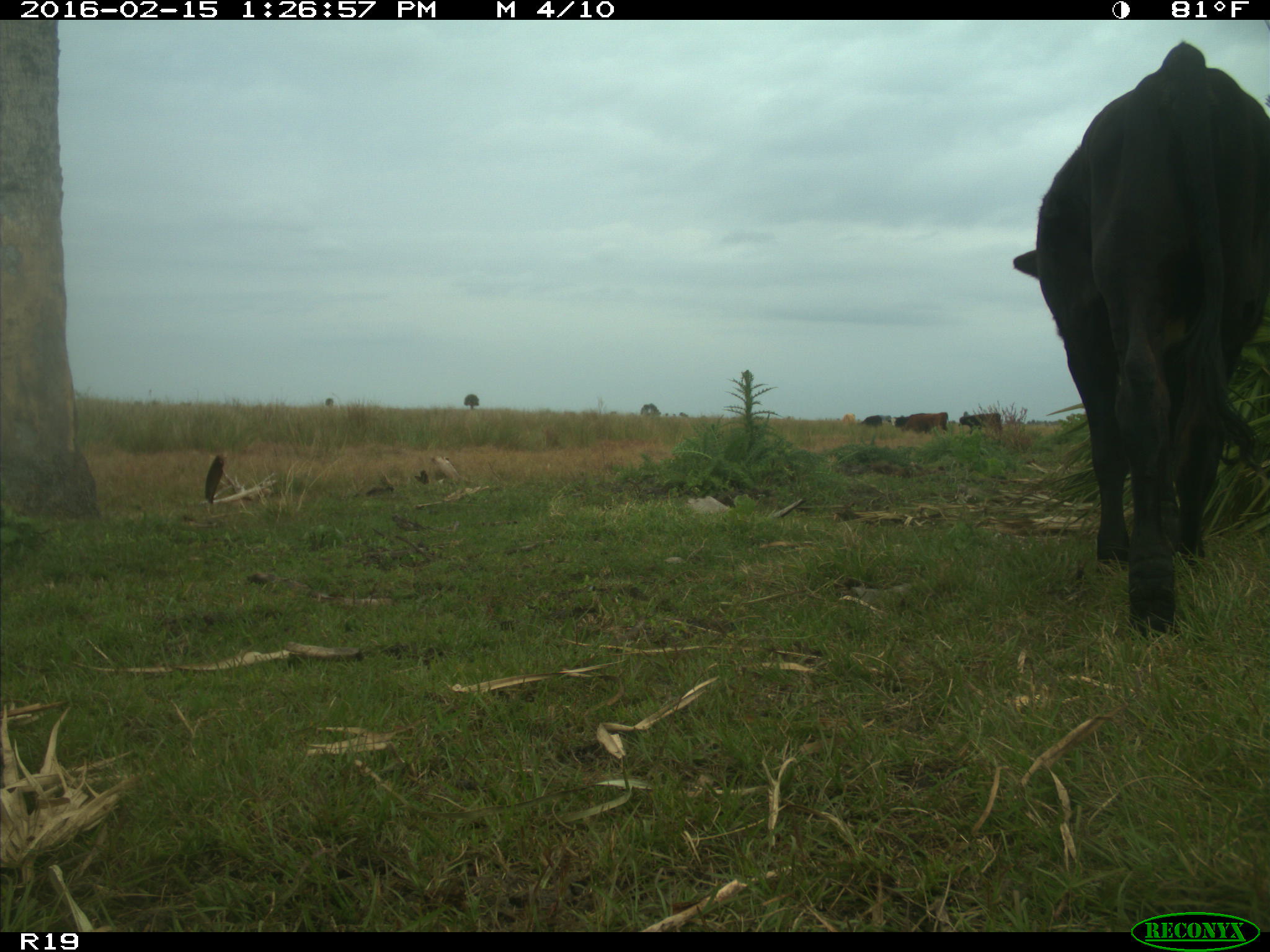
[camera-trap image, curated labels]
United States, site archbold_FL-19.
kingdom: Animalia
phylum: Chordata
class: Mammalia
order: Artiodactyla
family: Bovidae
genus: Bos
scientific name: Bos taurus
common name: domestic cow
Bos taurus (domestic cow).